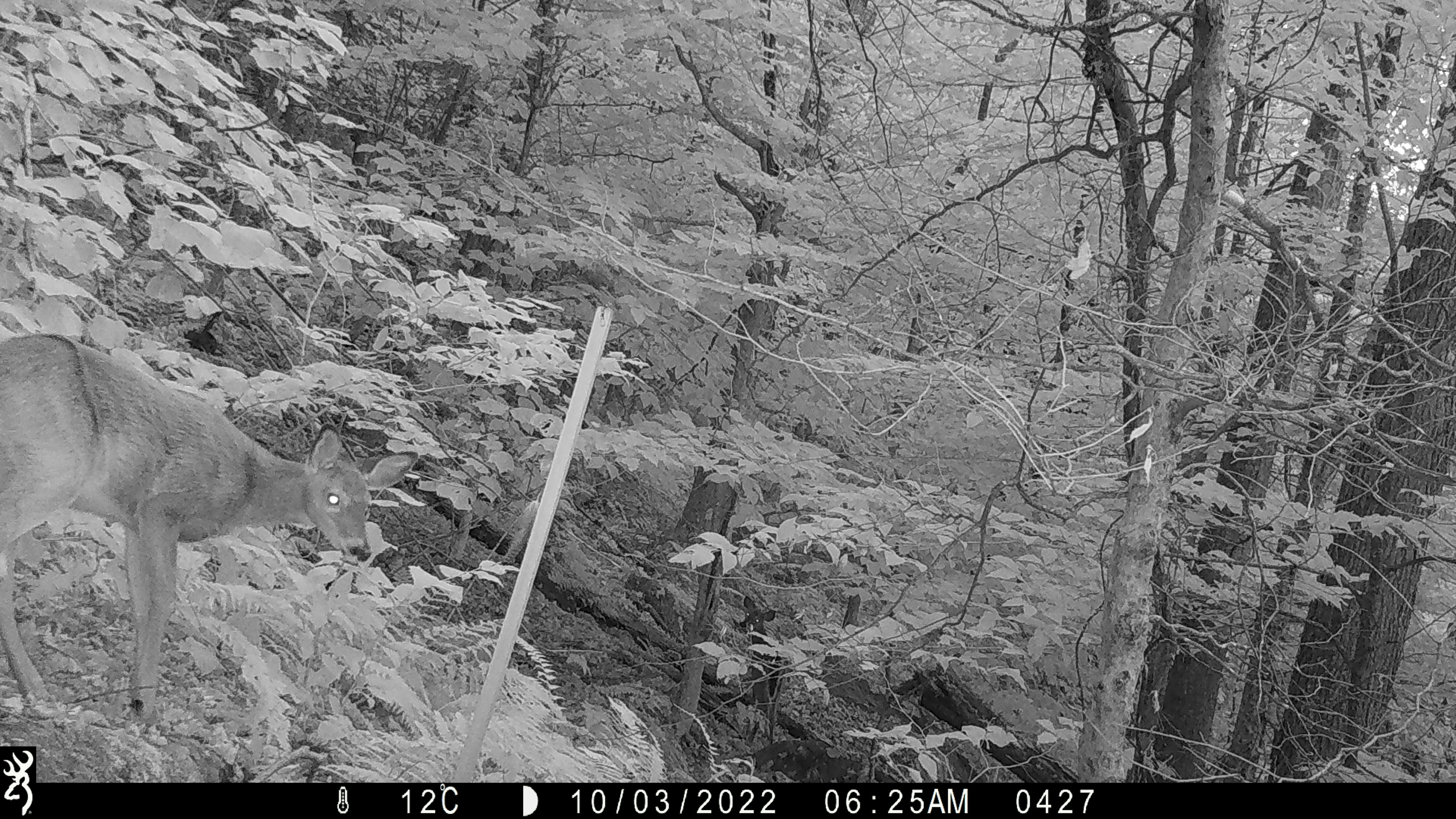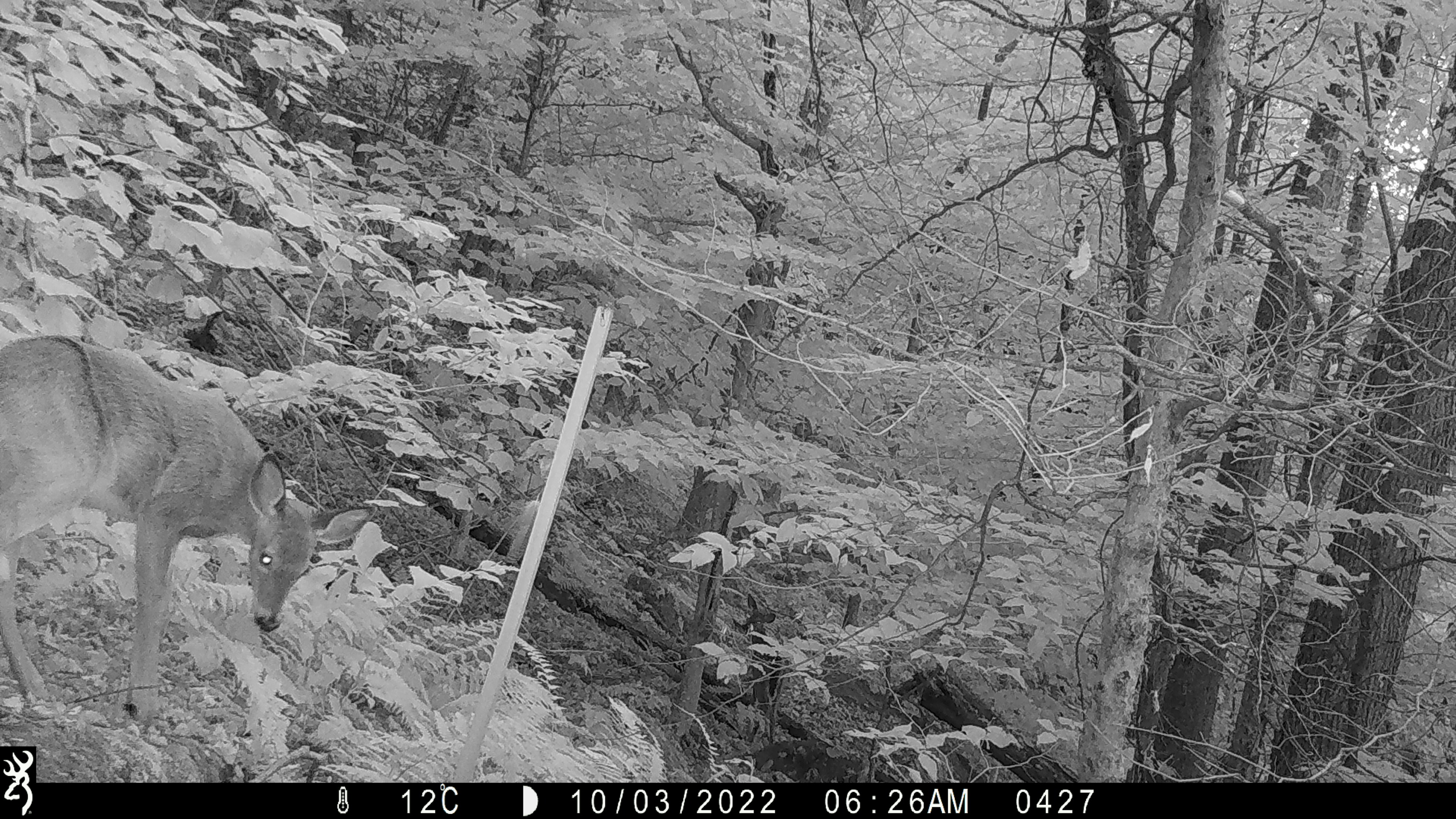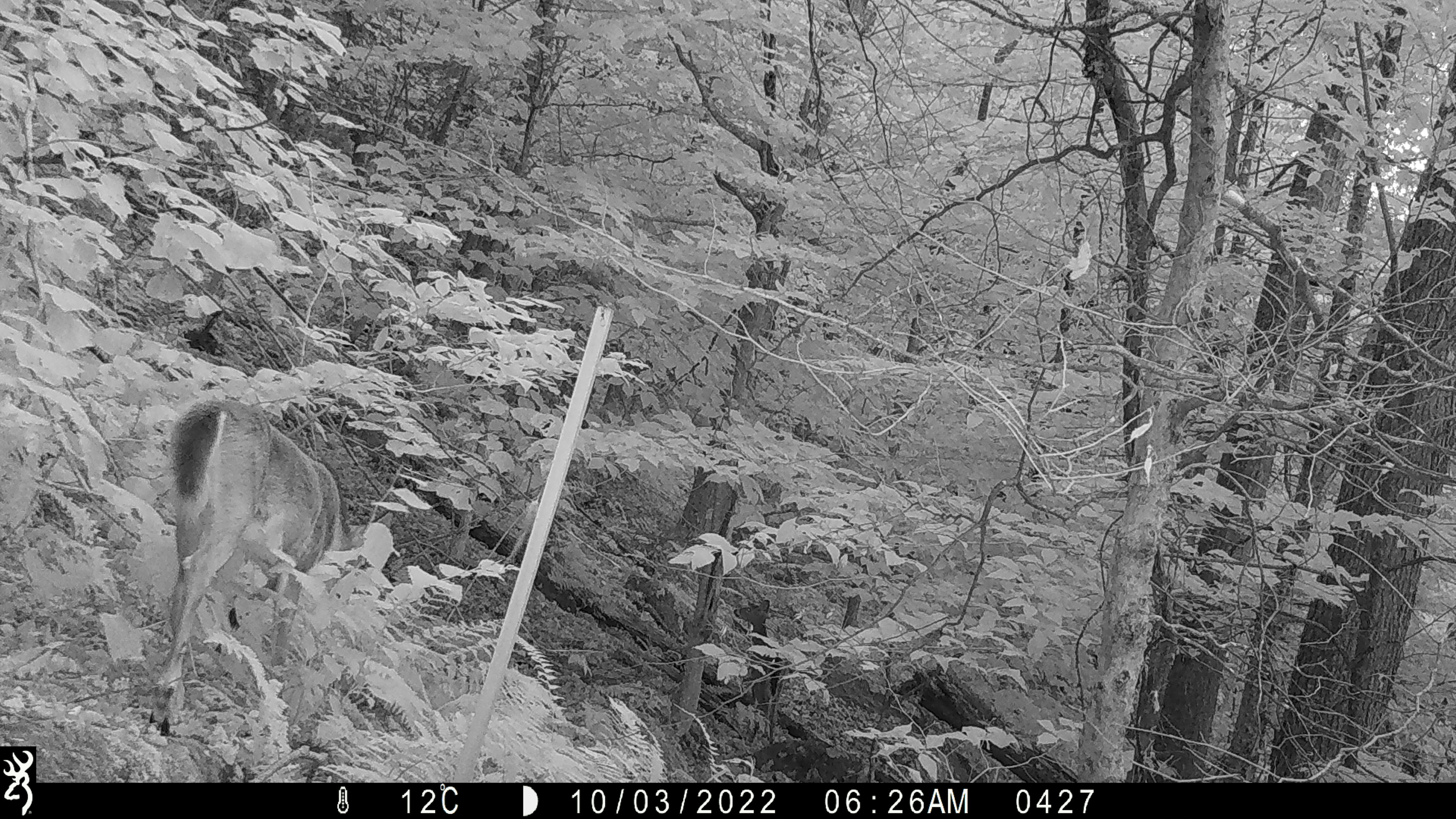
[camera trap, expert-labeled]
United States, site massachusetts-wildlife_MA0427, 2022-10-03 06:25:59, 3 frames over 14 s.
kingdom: Animalia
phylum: Chordata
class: Mammalia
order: Artiodactyla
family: Cervidae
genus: Odocoileus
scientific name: Odocoileus virginianus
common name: white-tailed deer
White-tailed deer (Odocoileus virginianus).